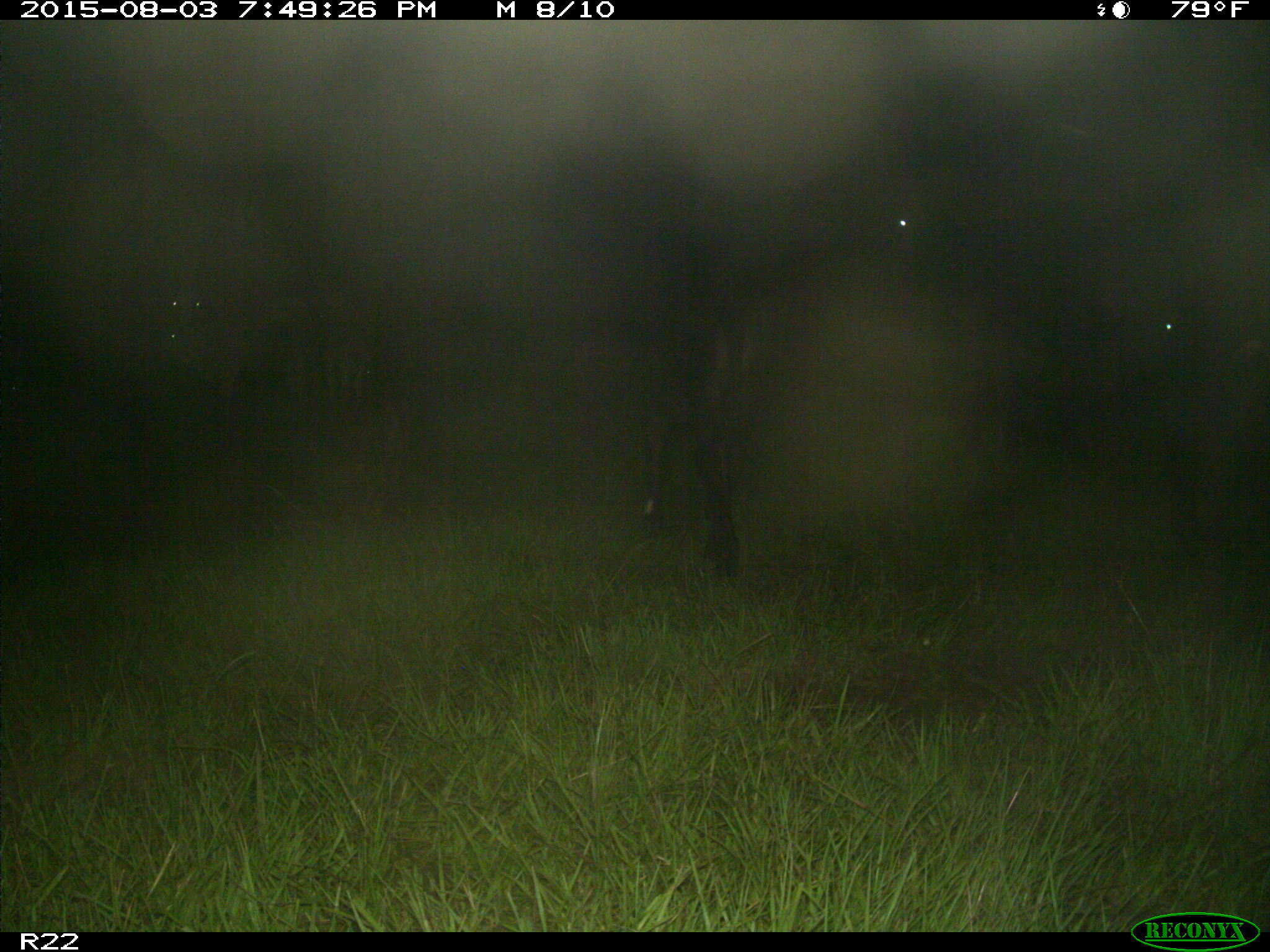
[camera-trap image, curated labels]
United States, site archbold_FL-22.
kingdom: Animalia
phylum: Chordata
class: Mammalia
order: Artiodactyla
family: Bovidae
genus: Bos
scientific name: Bos taurus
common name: domestic cow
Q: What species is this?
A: Bos taurus (domestic cow).